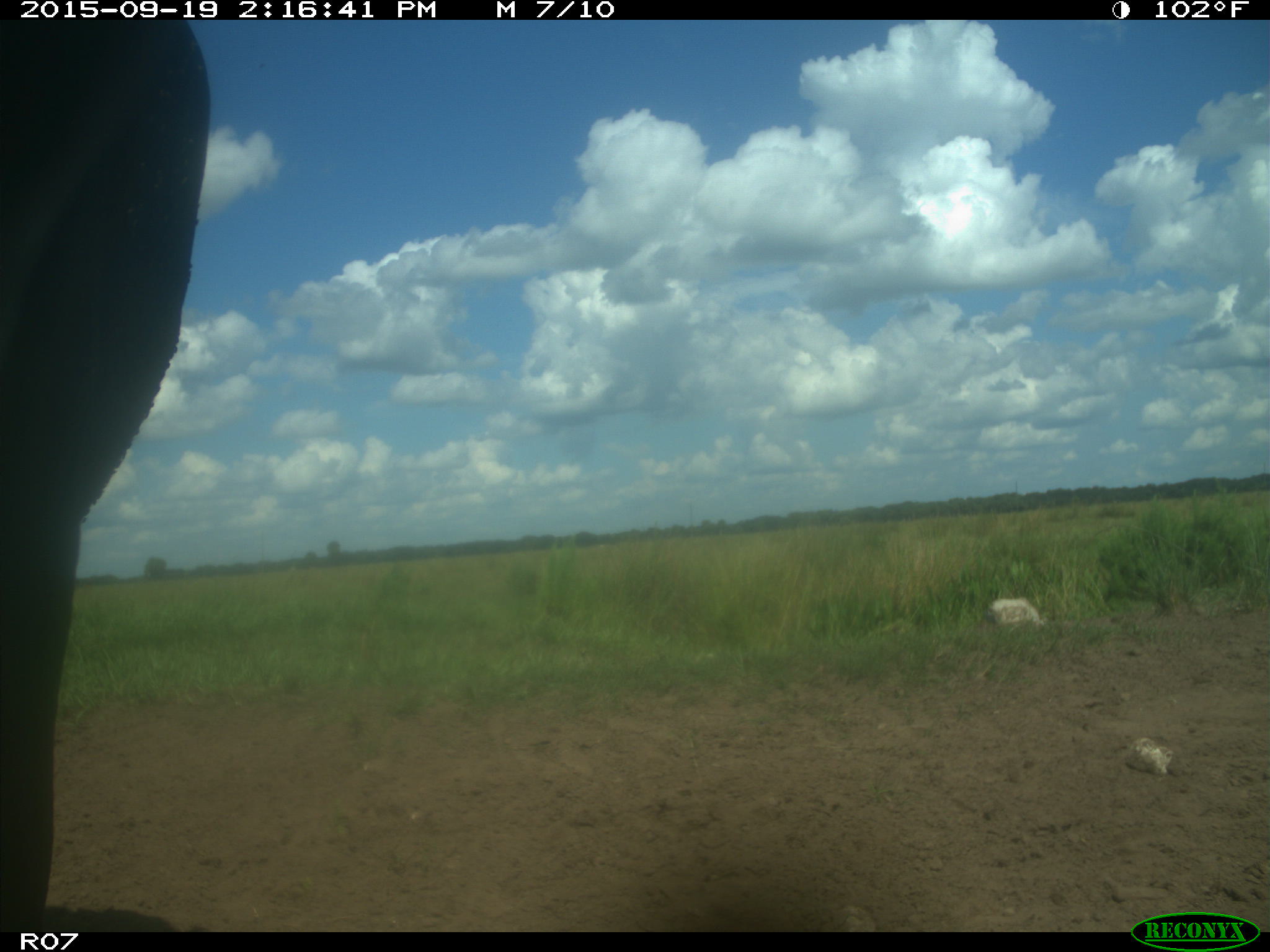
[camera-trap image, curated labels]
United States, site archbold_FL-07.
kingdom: Animalia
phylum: Chordata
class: Mammalia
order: Artiodactyla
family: Bovidae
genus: Bos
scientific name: Bos taurus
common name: domestic cow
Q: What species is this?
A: Bos taurus (domestic cow).